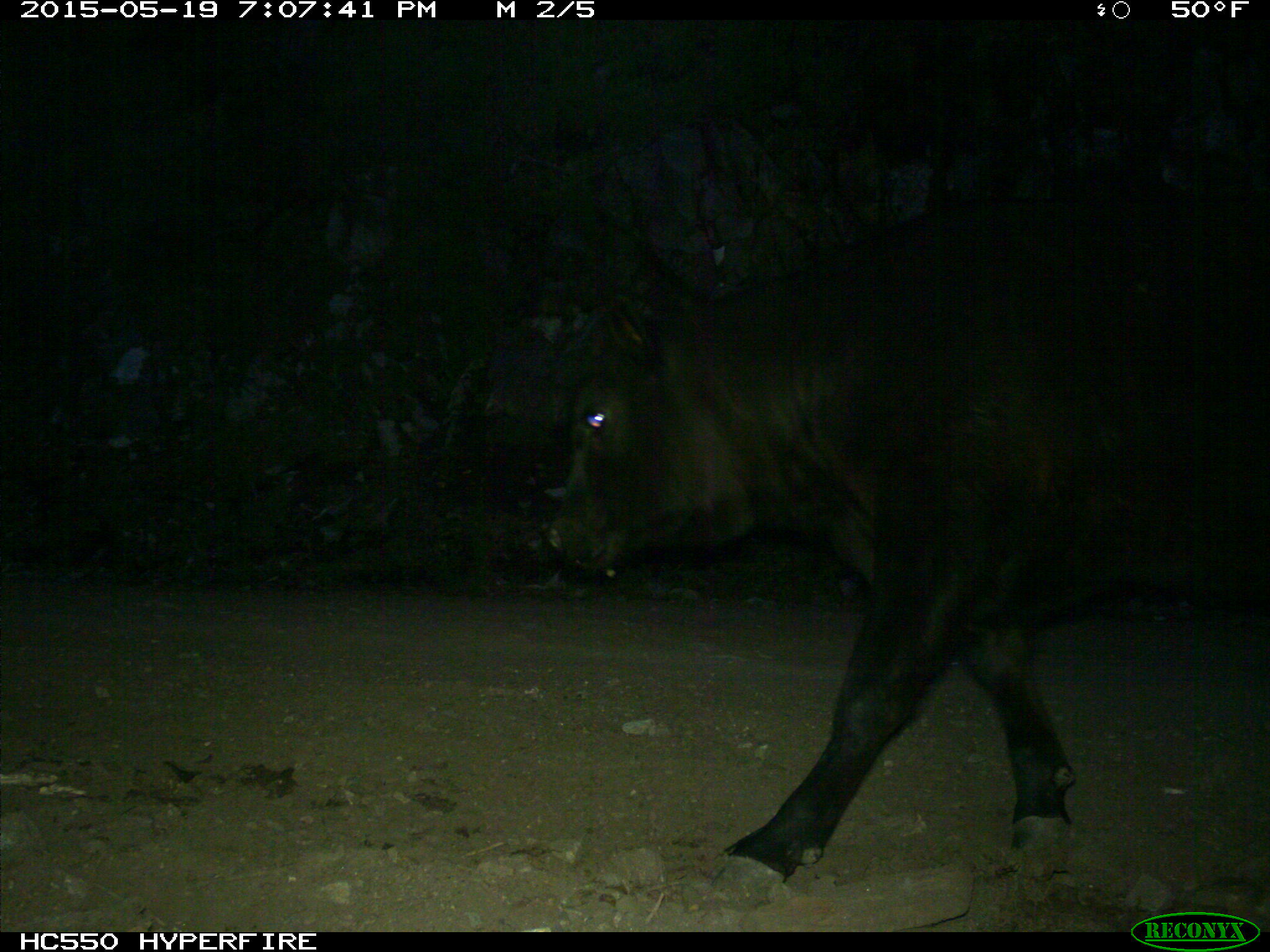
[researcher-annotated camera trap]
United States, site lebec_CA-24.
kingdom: Animalia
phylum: Chordata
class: Mammalia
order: Artiodactyla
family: Bovidae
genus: Bos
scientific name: Bos taurus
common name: domestic cow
Bos taurus (domestic cow).